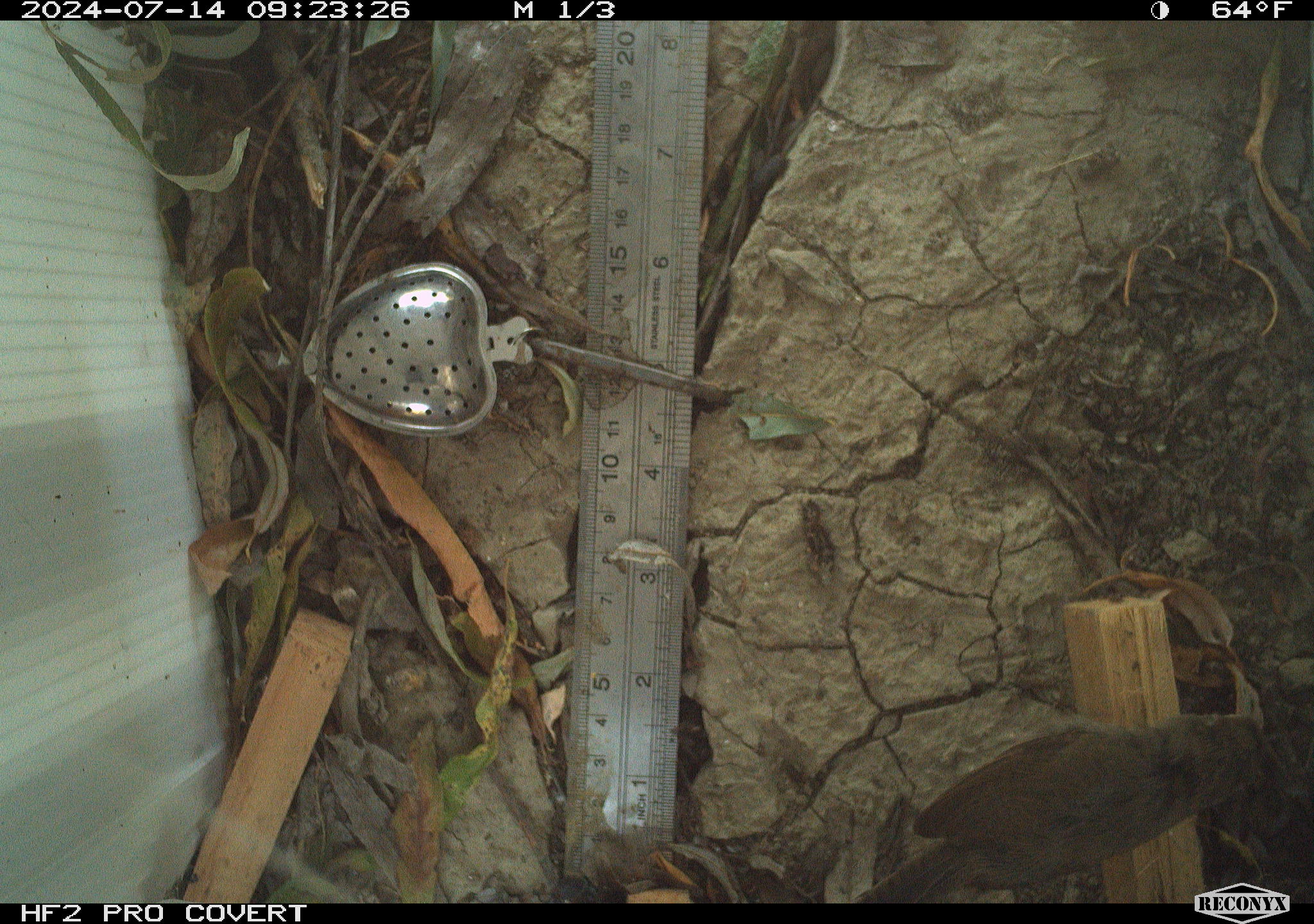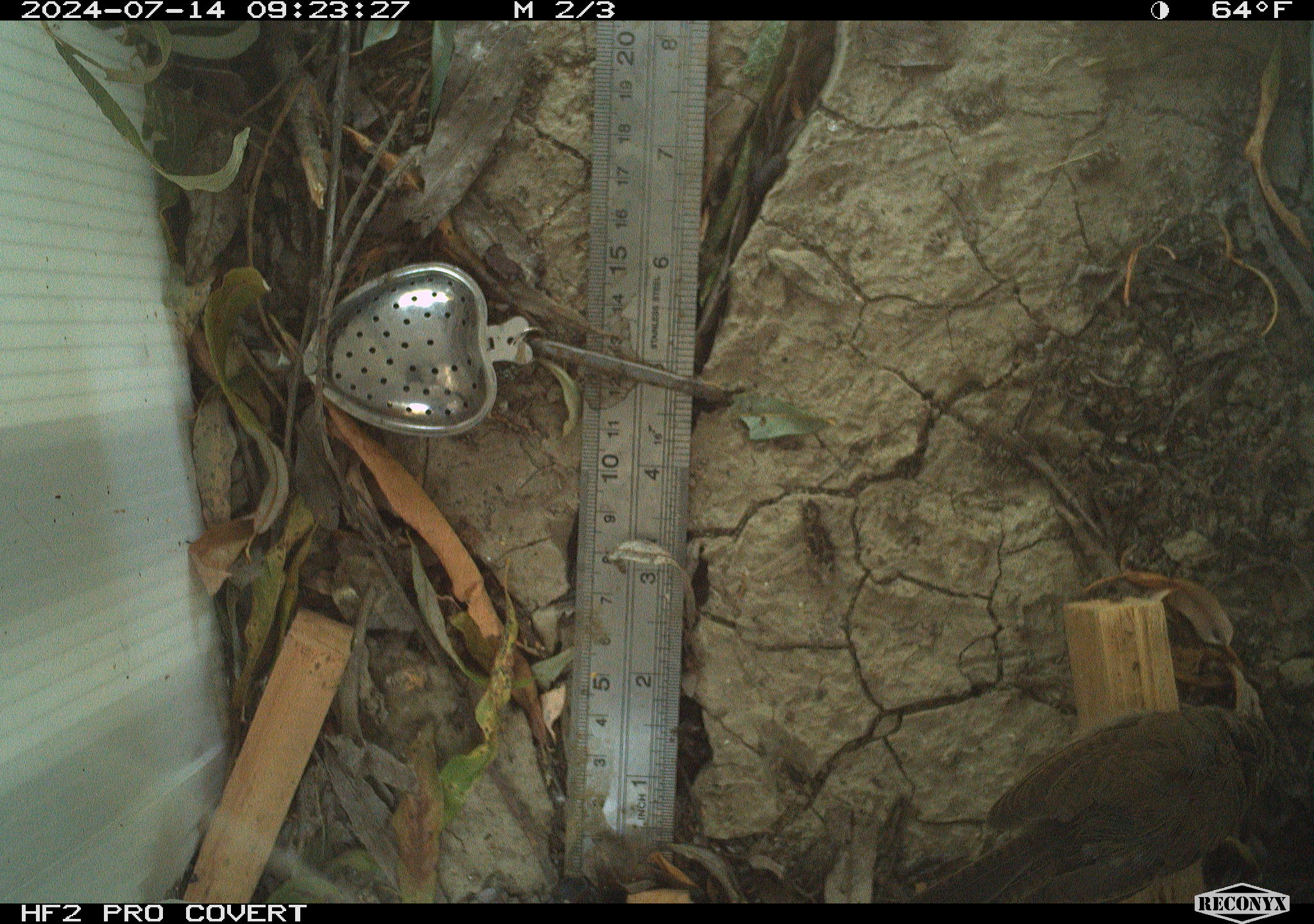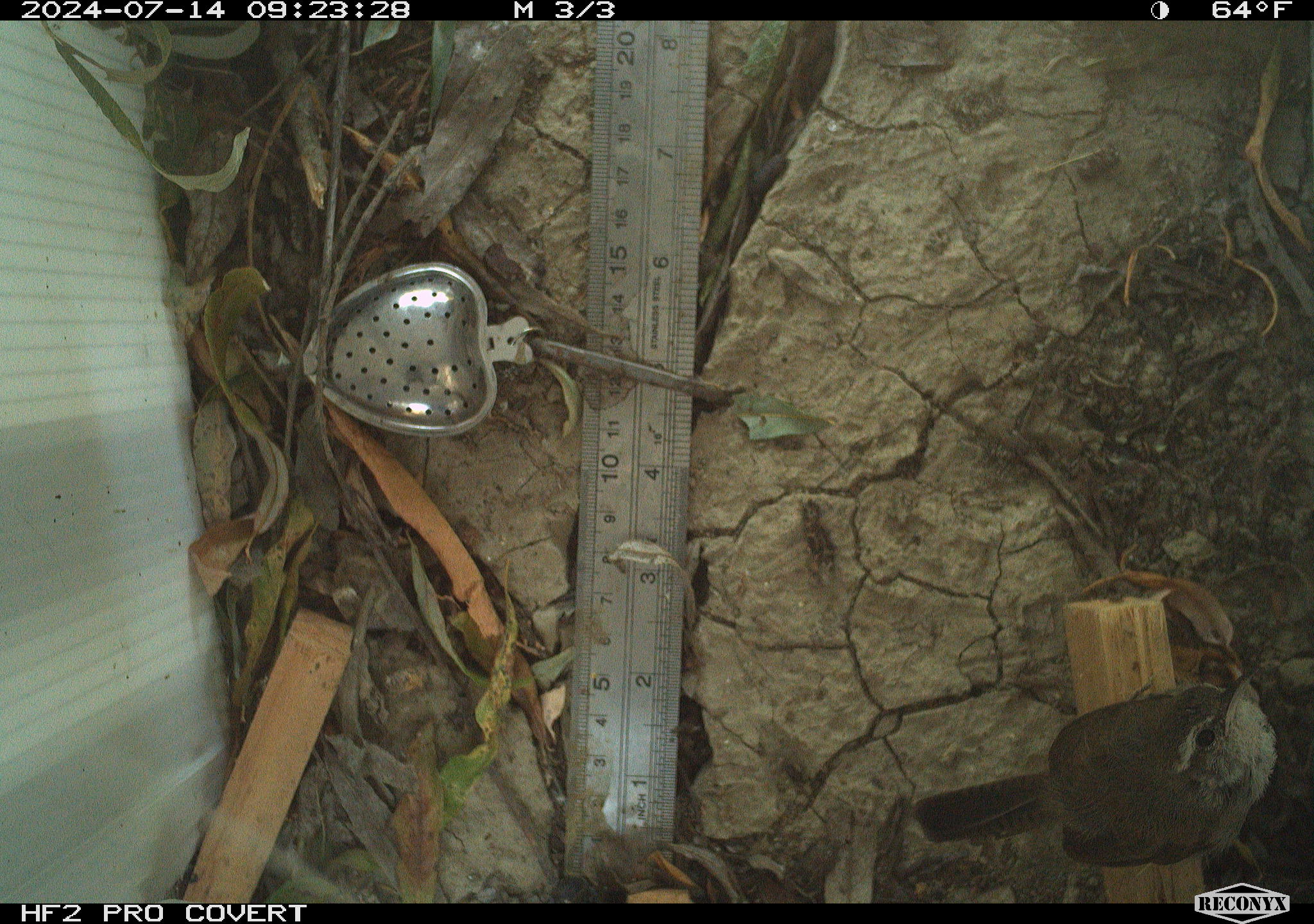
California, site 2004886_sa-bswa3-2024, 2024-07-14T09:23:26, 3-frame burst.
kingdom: Animalia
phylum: Chordata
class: Aves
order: Passeriformes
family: Troglodytidae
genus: Thryomanes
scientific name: Thryomanes bewickii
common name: bewick's wren